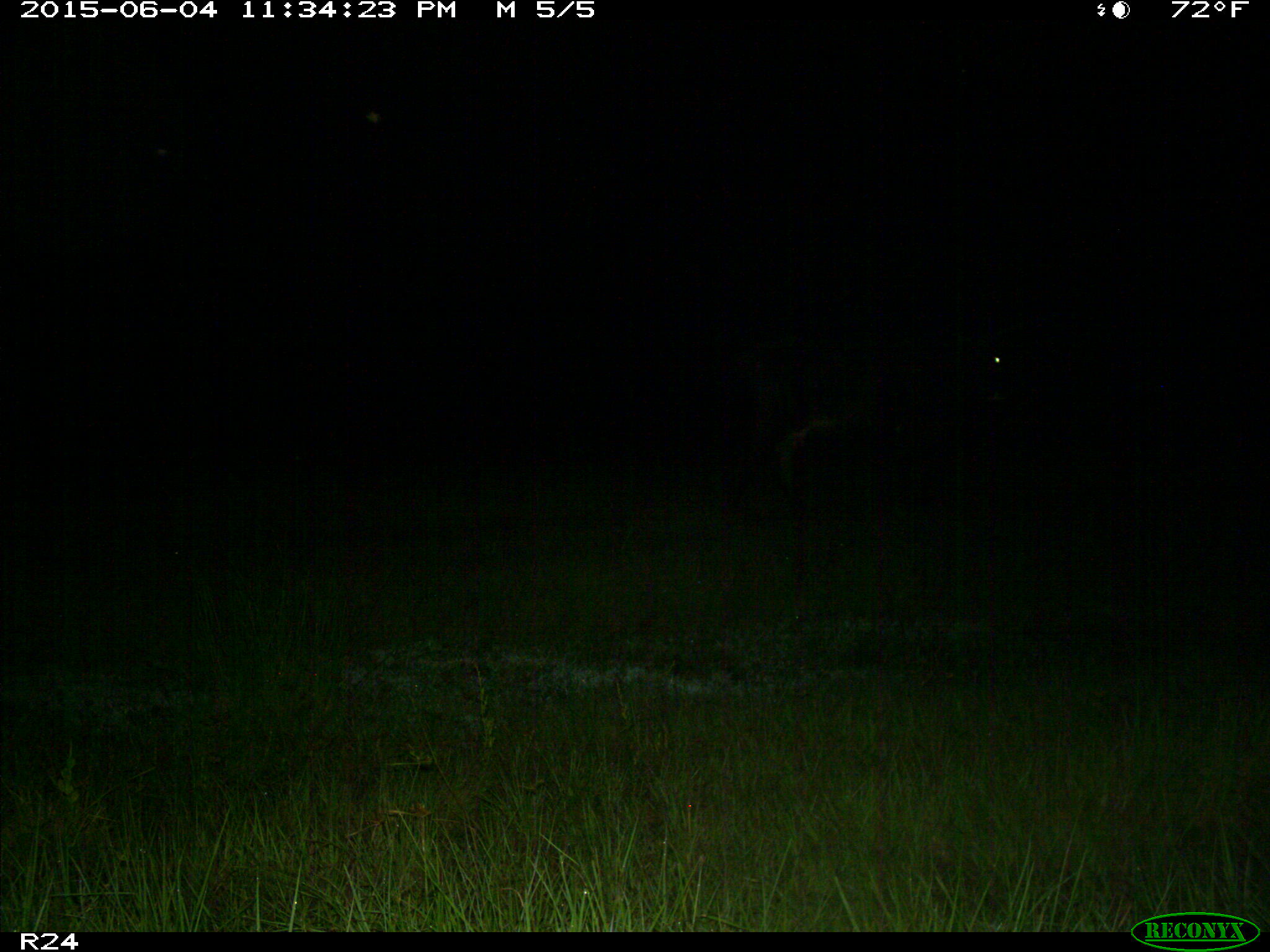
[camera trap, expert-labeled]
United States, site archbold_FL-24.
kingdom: Animalia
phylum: Chordata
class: Mammalia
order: Artiodactyla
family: Bovidae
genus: Bos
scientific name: Bos taurus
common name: domestic cow